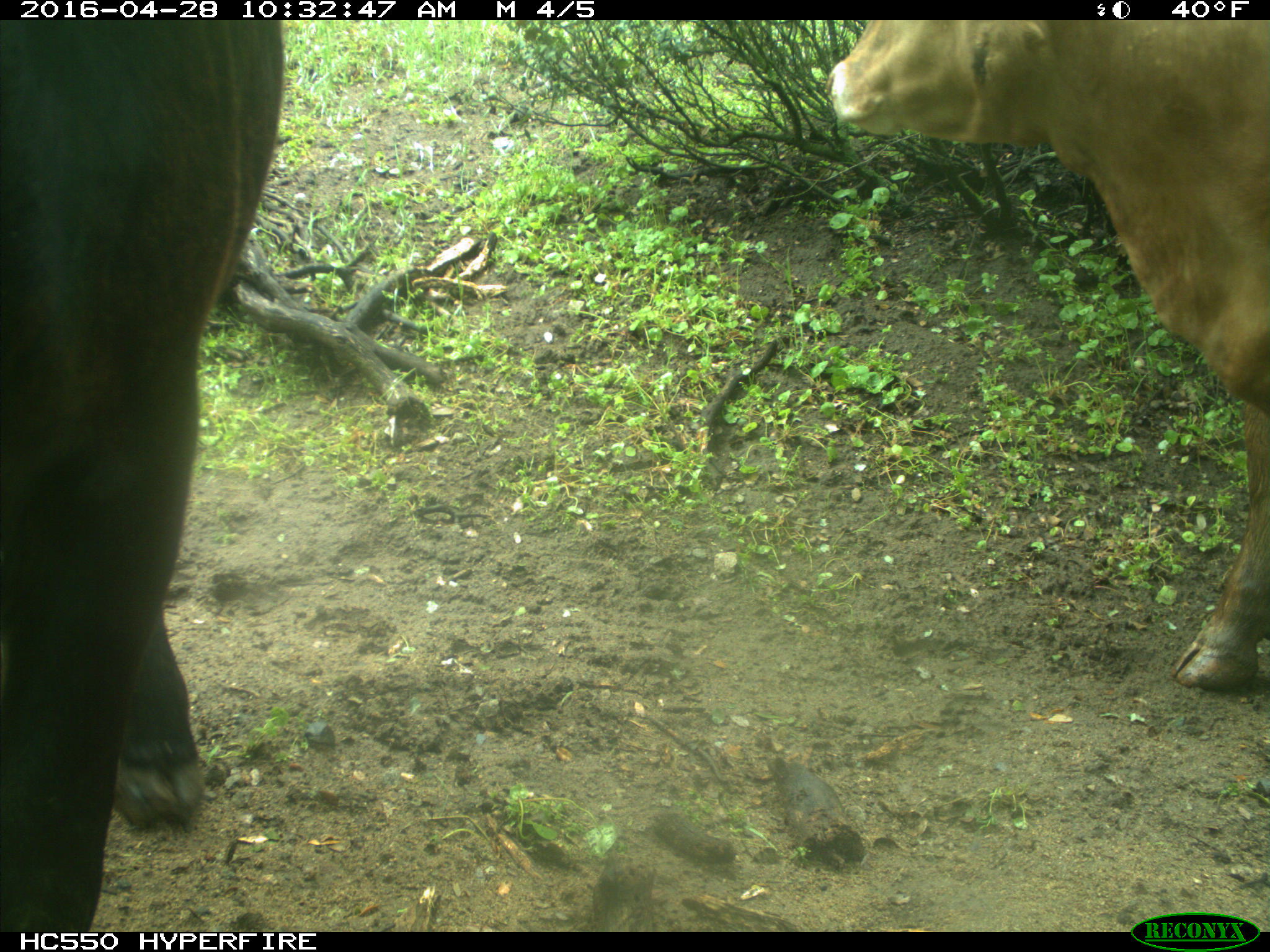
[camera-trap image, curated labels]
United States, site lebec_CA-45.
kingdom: Animalia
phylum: Chordata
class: Mammalia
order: Artiodactyla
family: Bovidae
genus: Bos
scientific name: Bos taurus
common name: domestic cow